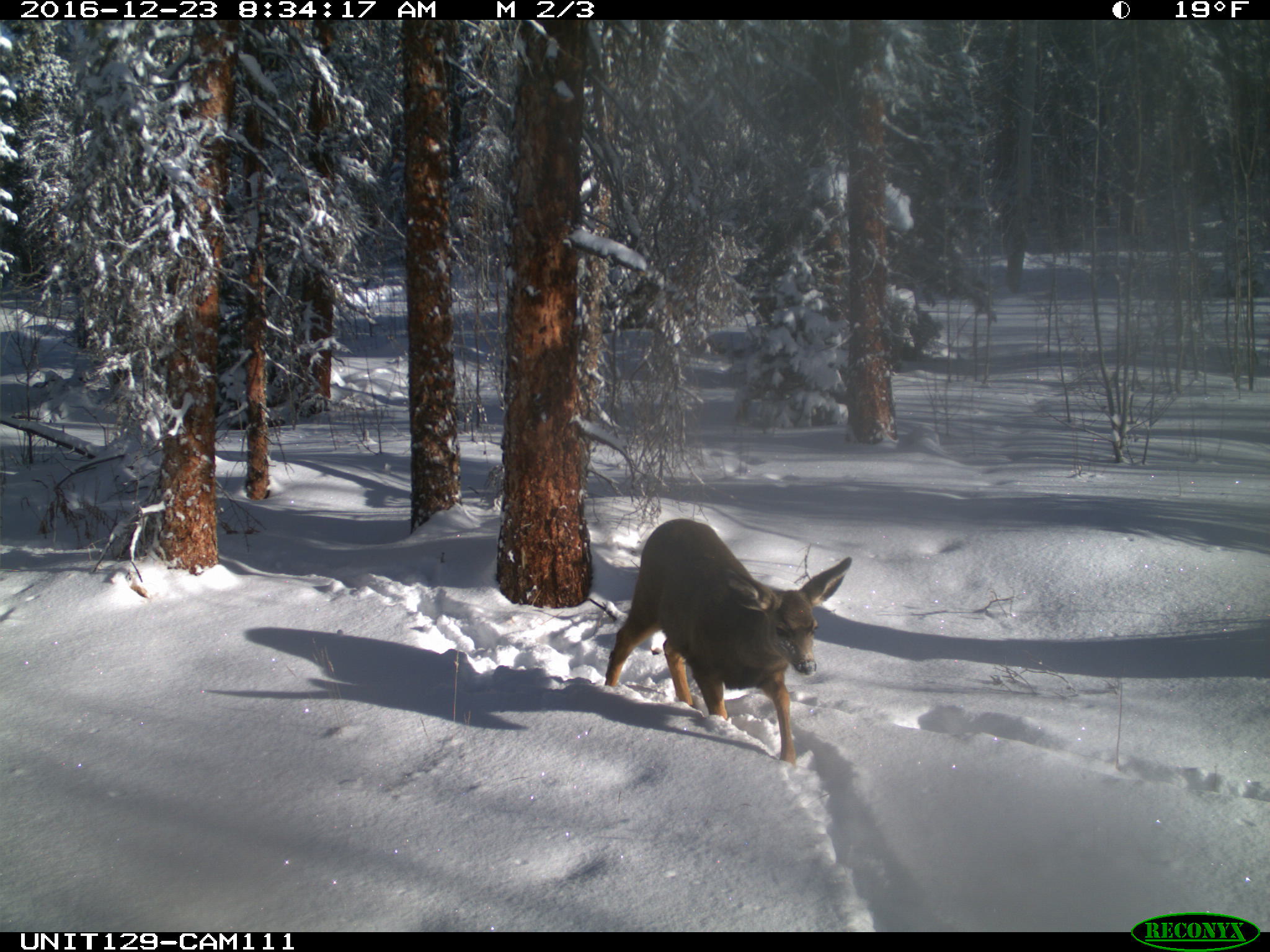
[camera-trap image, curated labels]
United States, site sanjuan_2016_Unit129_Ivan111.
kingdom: Animalia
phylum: Chordata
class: Mammalia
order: Artiodactyla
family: Cervidae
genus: Odocoileus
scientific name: Odocoileus hemionus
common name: mule deer